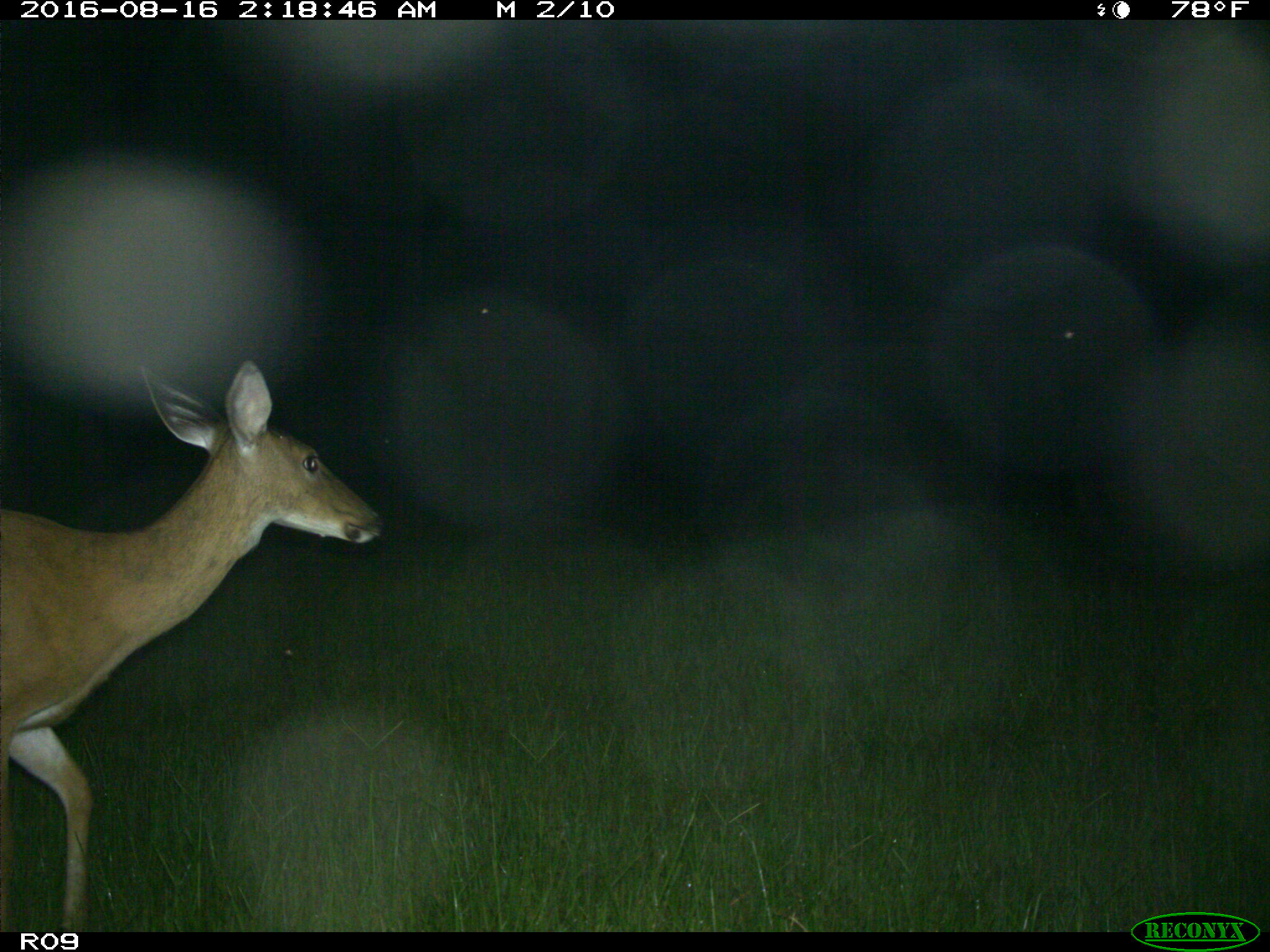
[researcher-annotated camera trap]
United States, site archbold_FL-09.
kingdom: Animalia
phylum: Chordata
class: Mammalia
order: Artiodactyla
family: Cervidae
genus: Odocoileus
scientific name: Odocoileus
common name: deer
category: unidentified deer